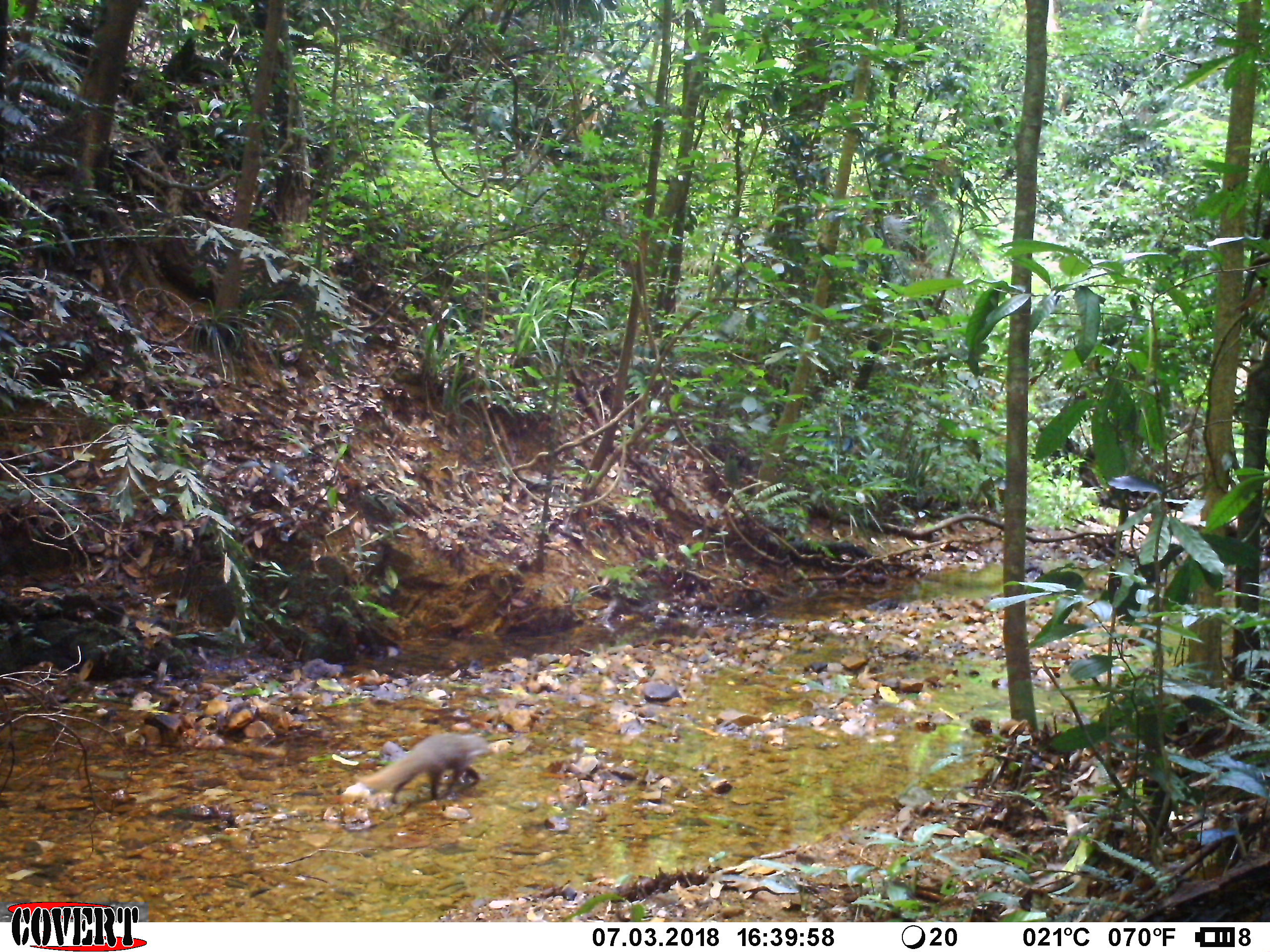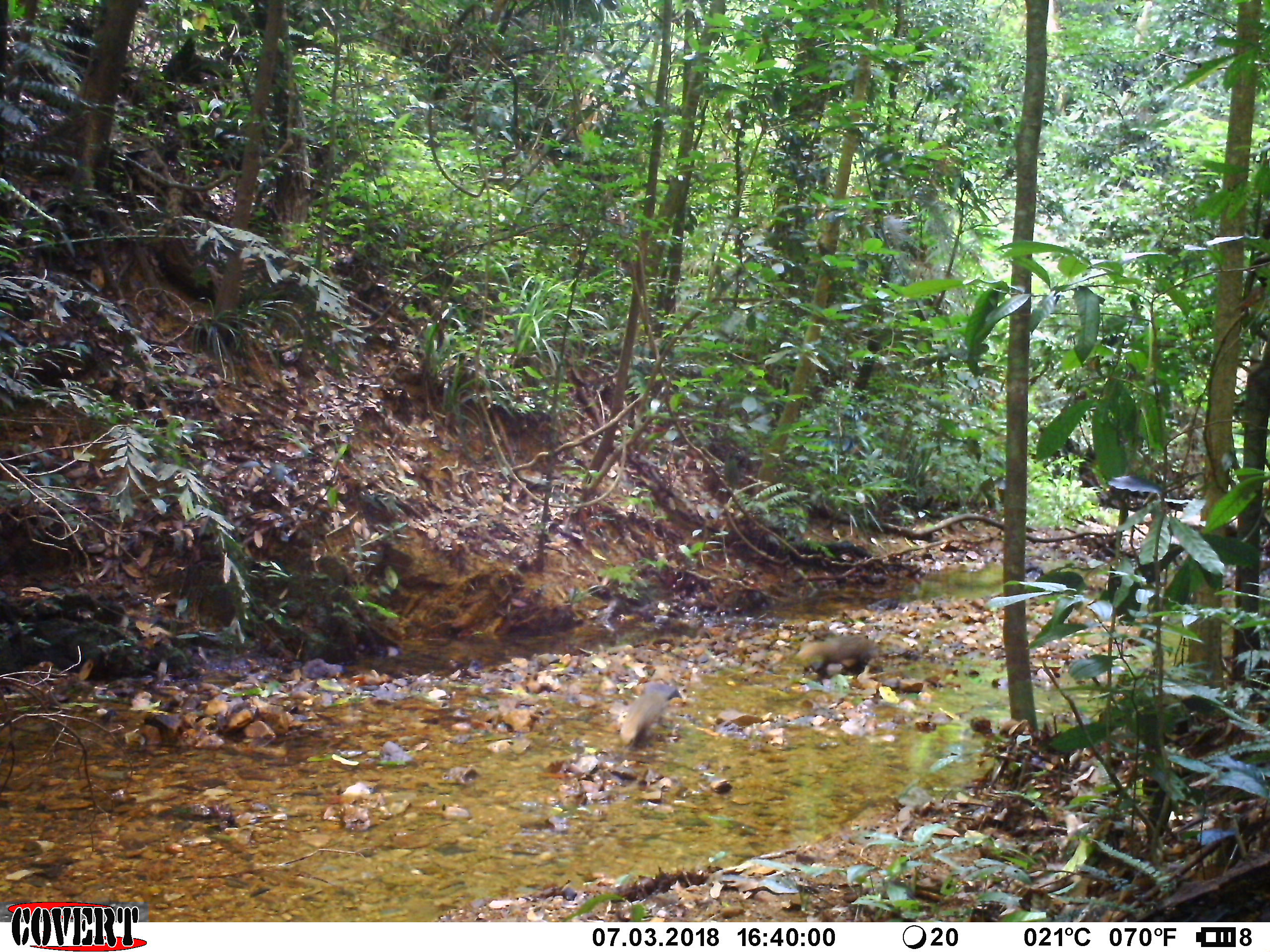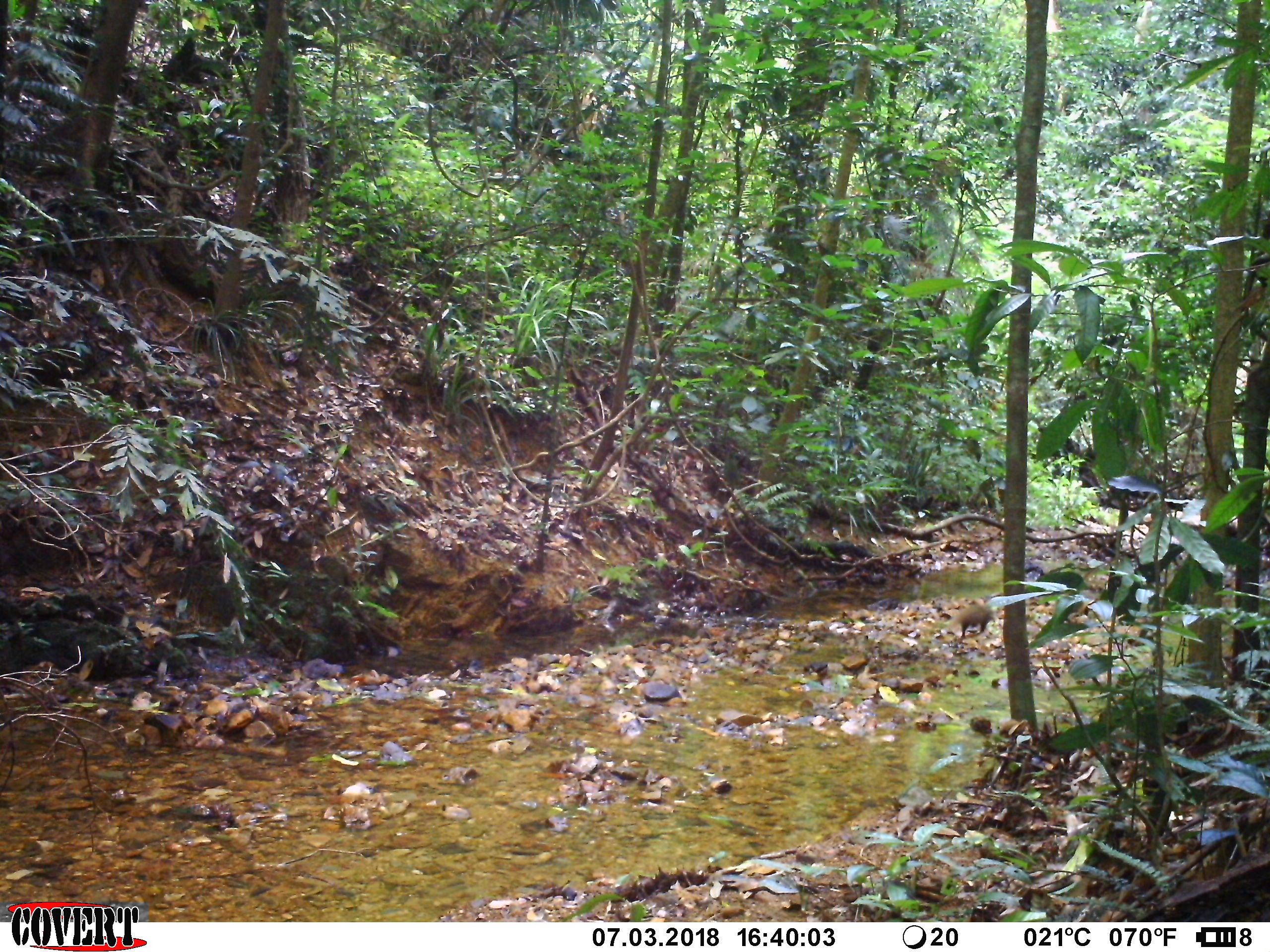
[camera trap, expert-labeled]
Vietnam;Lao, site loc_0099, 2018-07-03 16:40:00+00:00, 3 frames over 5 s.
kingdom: Animalia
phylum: Chordata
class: Mammalia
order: Carnivora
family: Herpestidae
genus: Urva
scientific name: Urva urva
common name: crab-eating mongoose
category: crab eating mongoose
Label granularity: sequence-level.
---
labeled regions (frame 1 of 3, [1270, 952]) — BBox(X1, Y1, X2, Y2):
crab eating mongoose: BBox(353, 732, 498, 804)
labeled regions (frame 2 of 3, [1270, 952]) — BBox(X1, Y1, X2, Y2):
crab eating mongoose: BBox(792, 633, 879, 684); BBox(619, 681, 682, 750)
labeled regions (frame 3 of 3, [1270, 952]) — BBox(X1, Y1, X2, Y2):
crab eating mongoose: BBox(945, 605, 1002, 638)